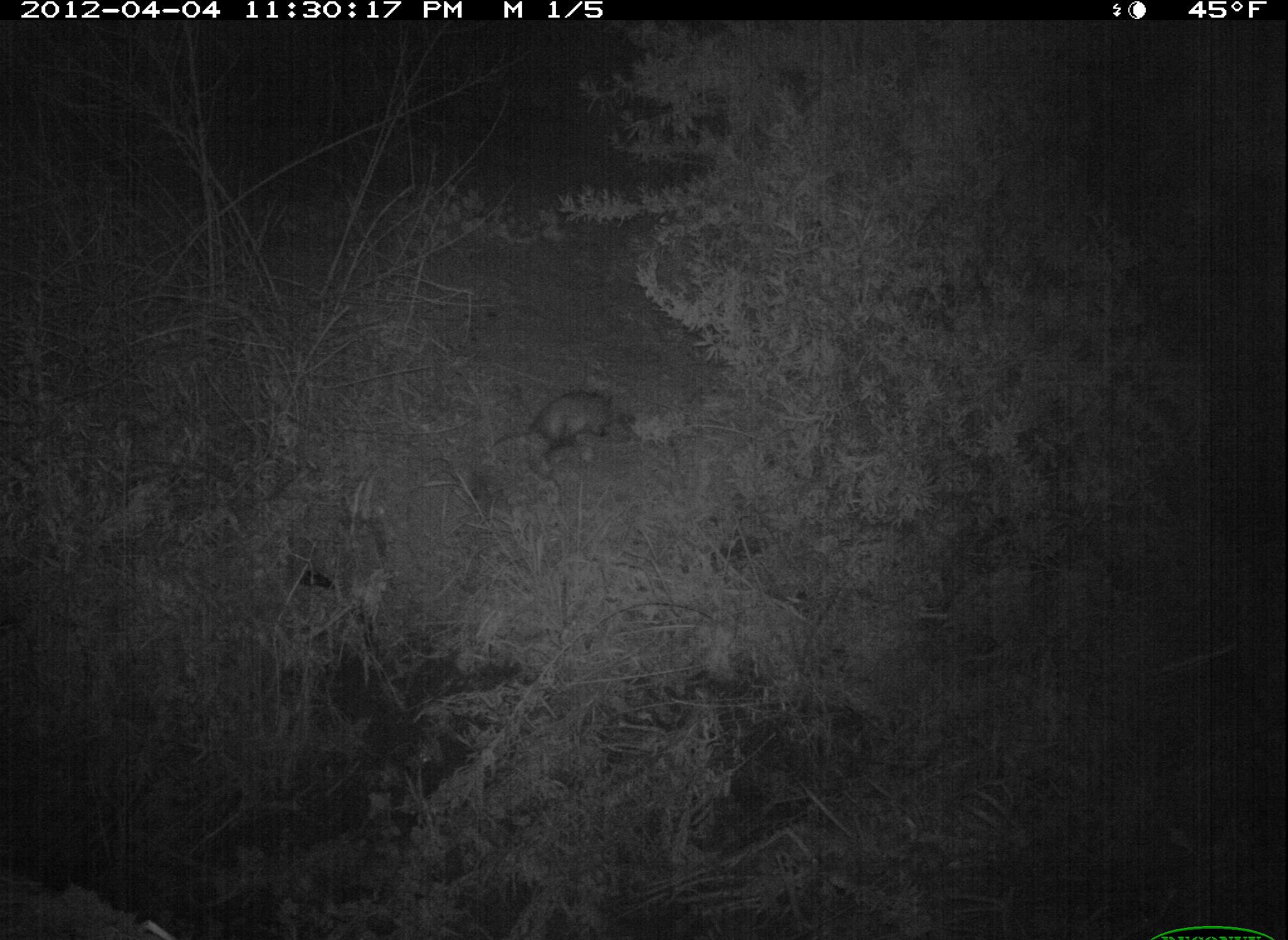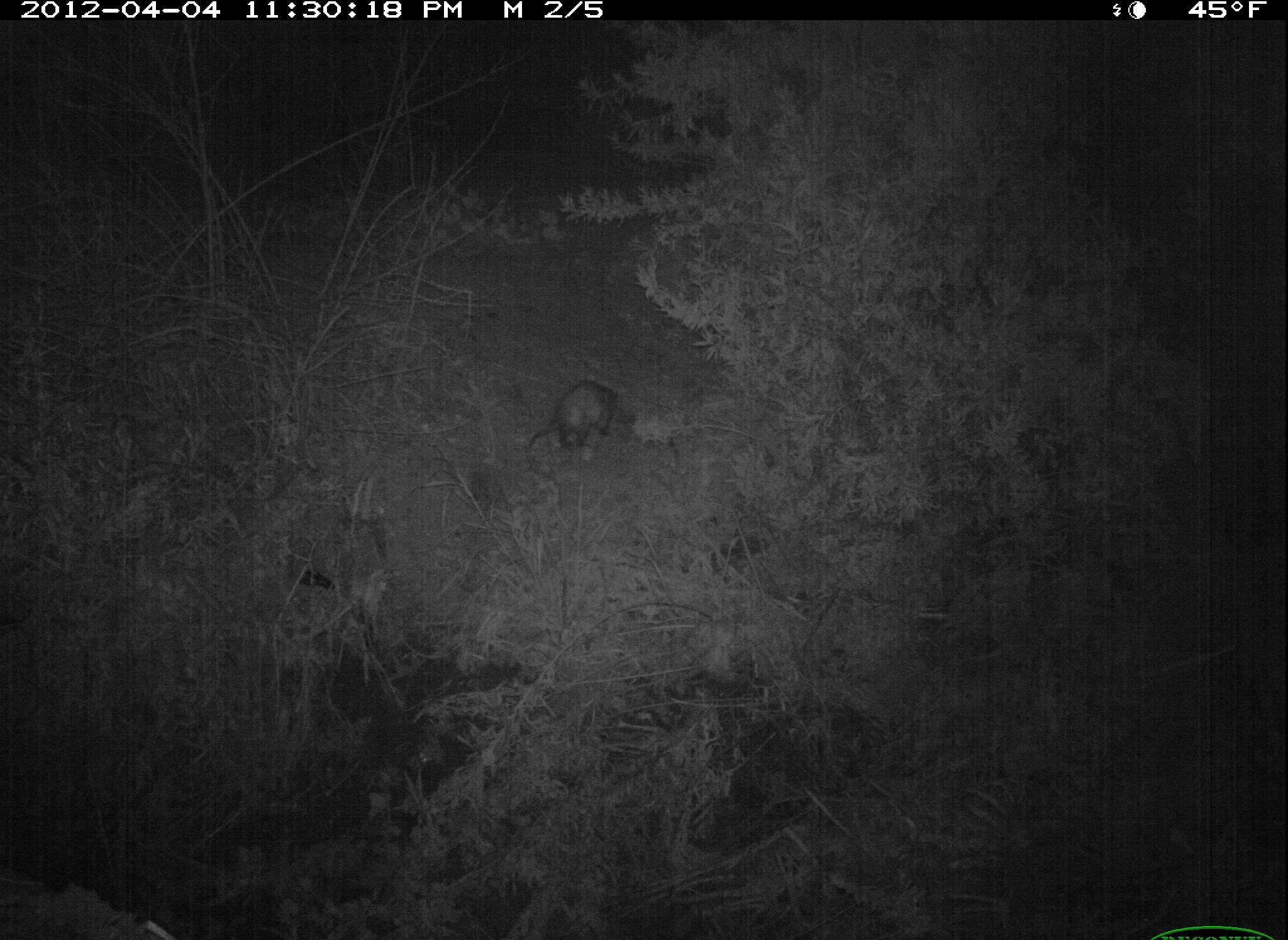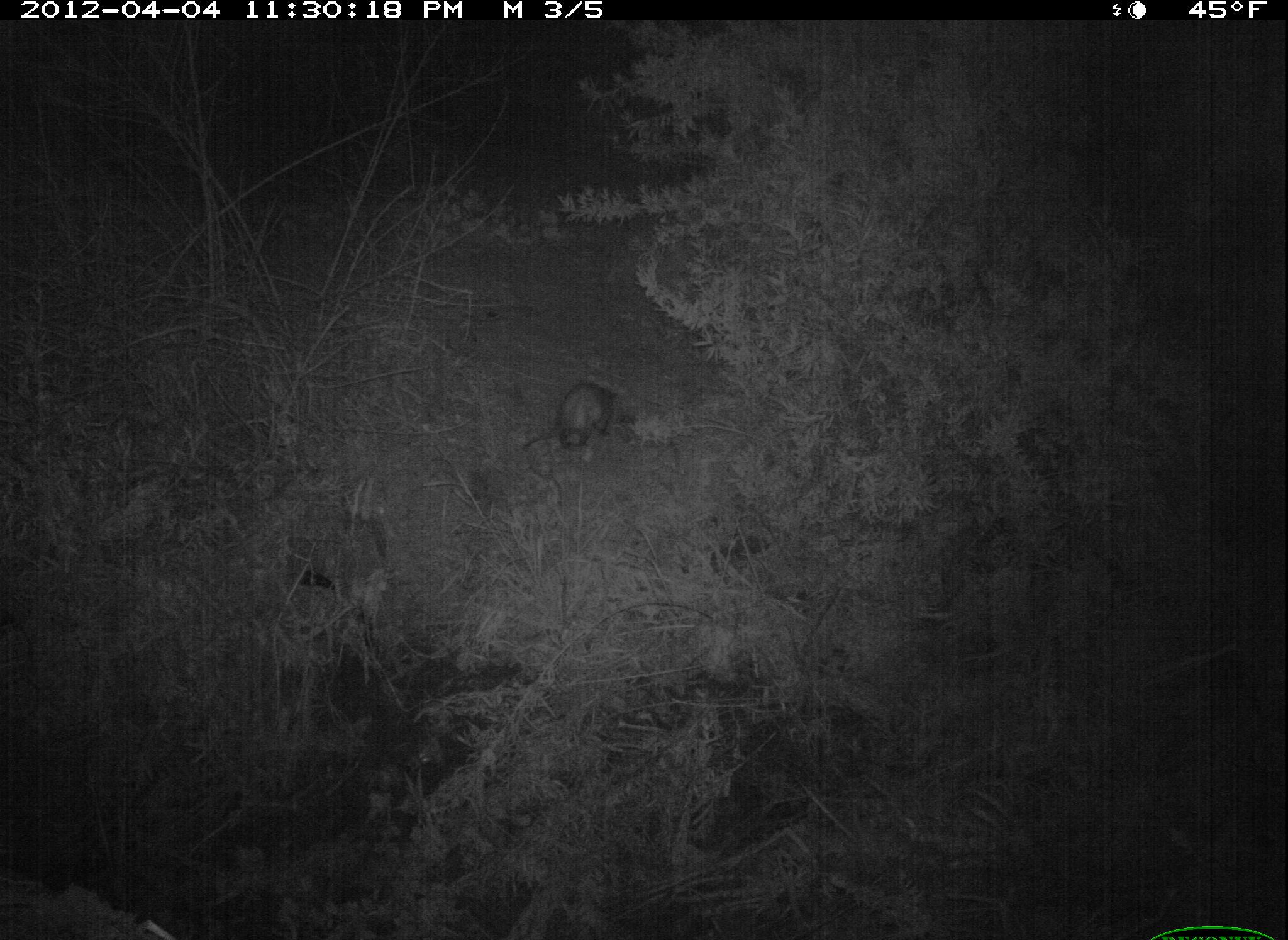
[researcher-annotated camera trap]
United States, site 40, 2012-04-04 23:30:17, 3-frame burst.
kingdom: Animalia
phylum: Chordata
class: Mammalia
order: Didelphimorphia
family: Didelphidae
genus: Didelphis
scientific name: Didelphis virginiana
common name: virginia opossum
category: opossum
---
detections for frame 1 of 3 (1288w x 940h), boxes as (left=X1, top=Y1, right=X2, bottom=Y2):
opossum: (left=480, top=373, right=638, bottom=472)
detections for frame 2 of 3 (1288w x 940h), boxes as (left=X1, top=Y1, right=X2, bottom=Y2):
opossum: (left=502, top=362, right=649, bottom=476)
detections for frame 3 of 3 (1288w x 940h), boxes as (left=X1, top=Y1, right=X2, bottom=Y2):
opossum: (left=520, top=372, right=633, bottom=462)